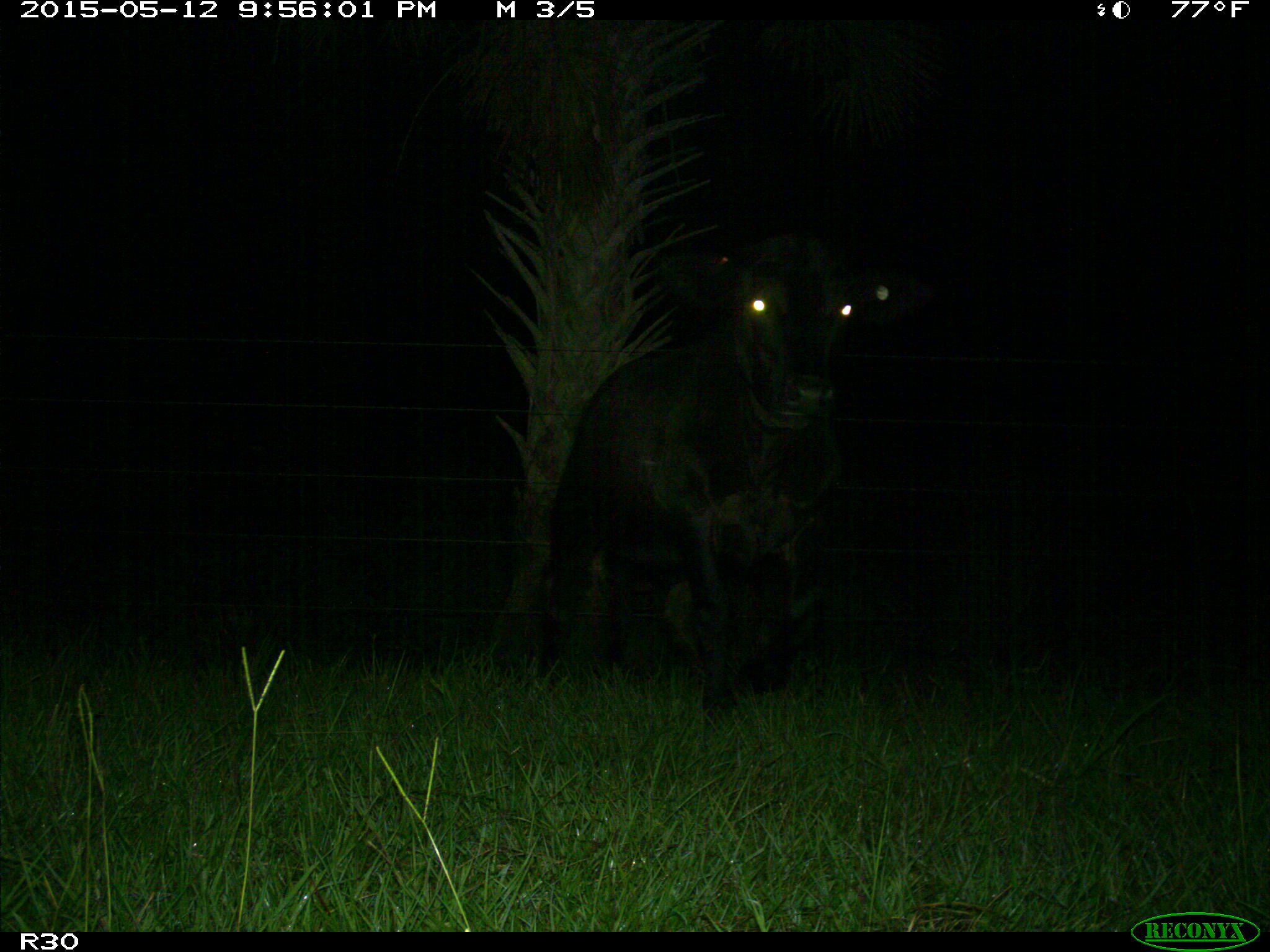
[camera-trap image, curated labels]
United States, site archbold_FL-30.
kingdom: Animalia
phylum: Chordata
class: Mammalia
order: Artiodactyla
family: Bovidae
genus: Bos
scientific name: Bos taurus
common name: domestic cow